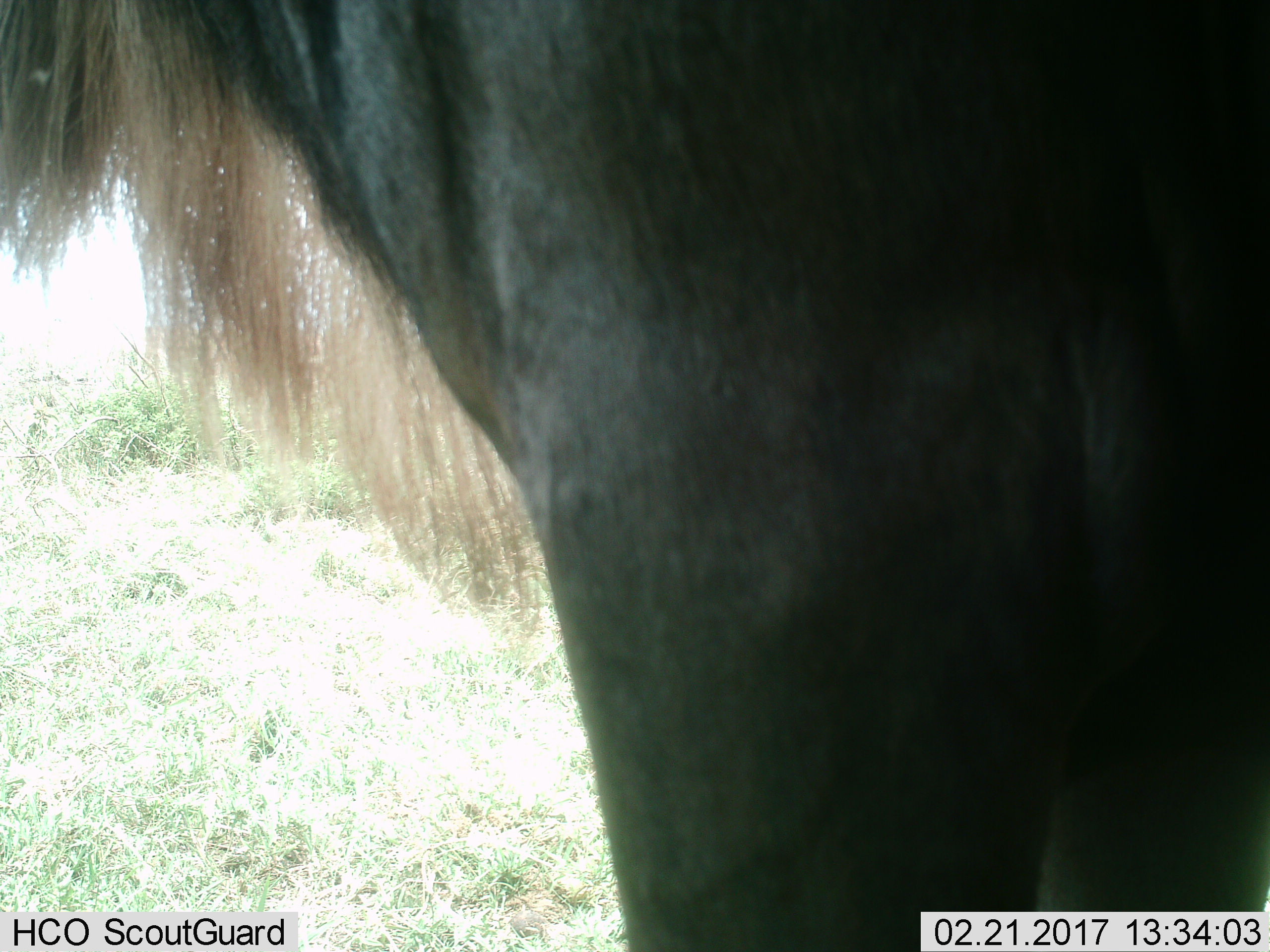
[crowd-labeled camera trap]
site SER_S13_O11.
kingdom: Animalia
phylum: Chordata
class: Mammalia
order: Artiodactyla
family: Bovidae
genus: Connochaetes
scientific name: Connochaetes taurinus taurinus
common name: blue wildebeest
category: wildebeestblue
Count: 1.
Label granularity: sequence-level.